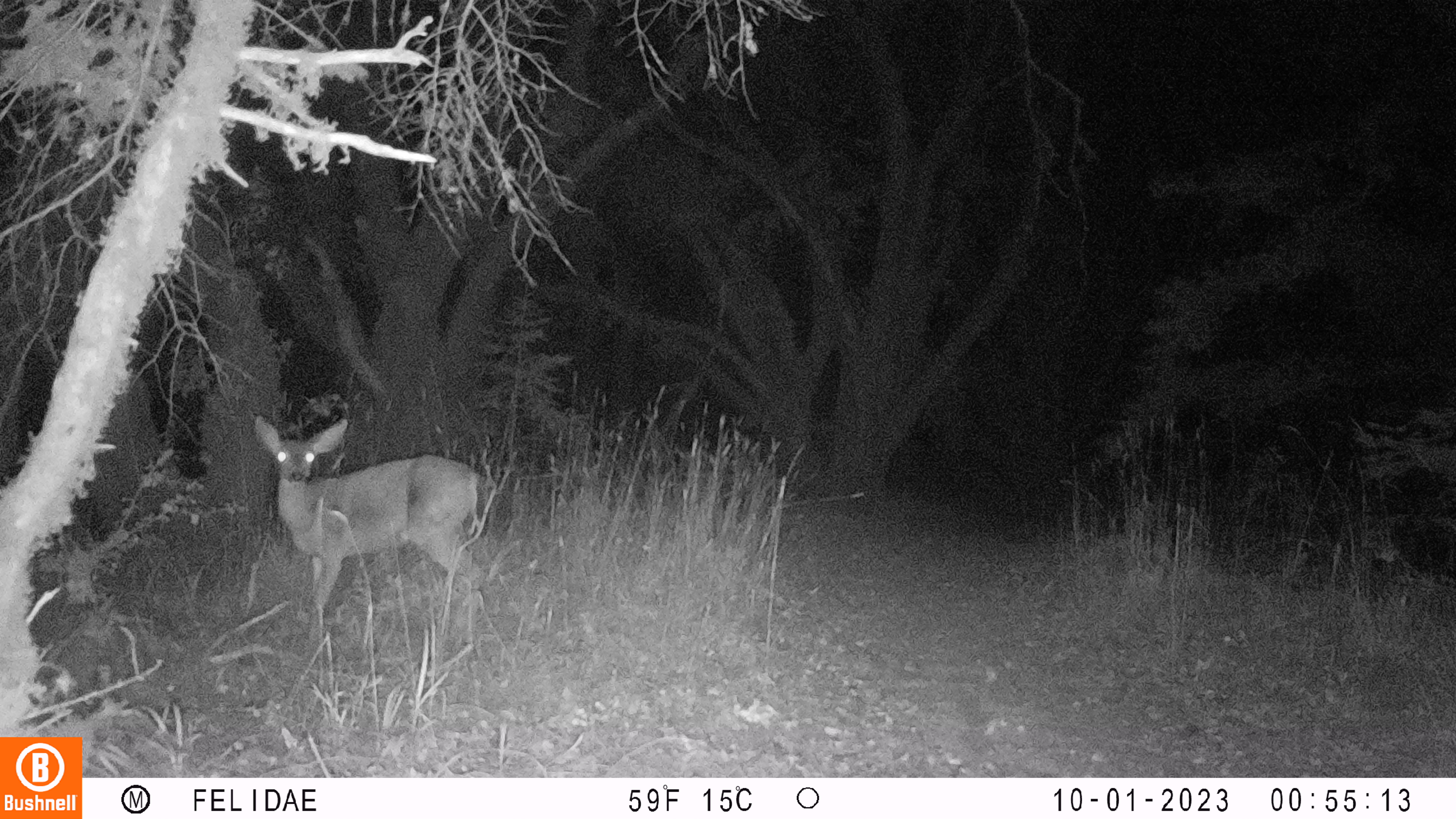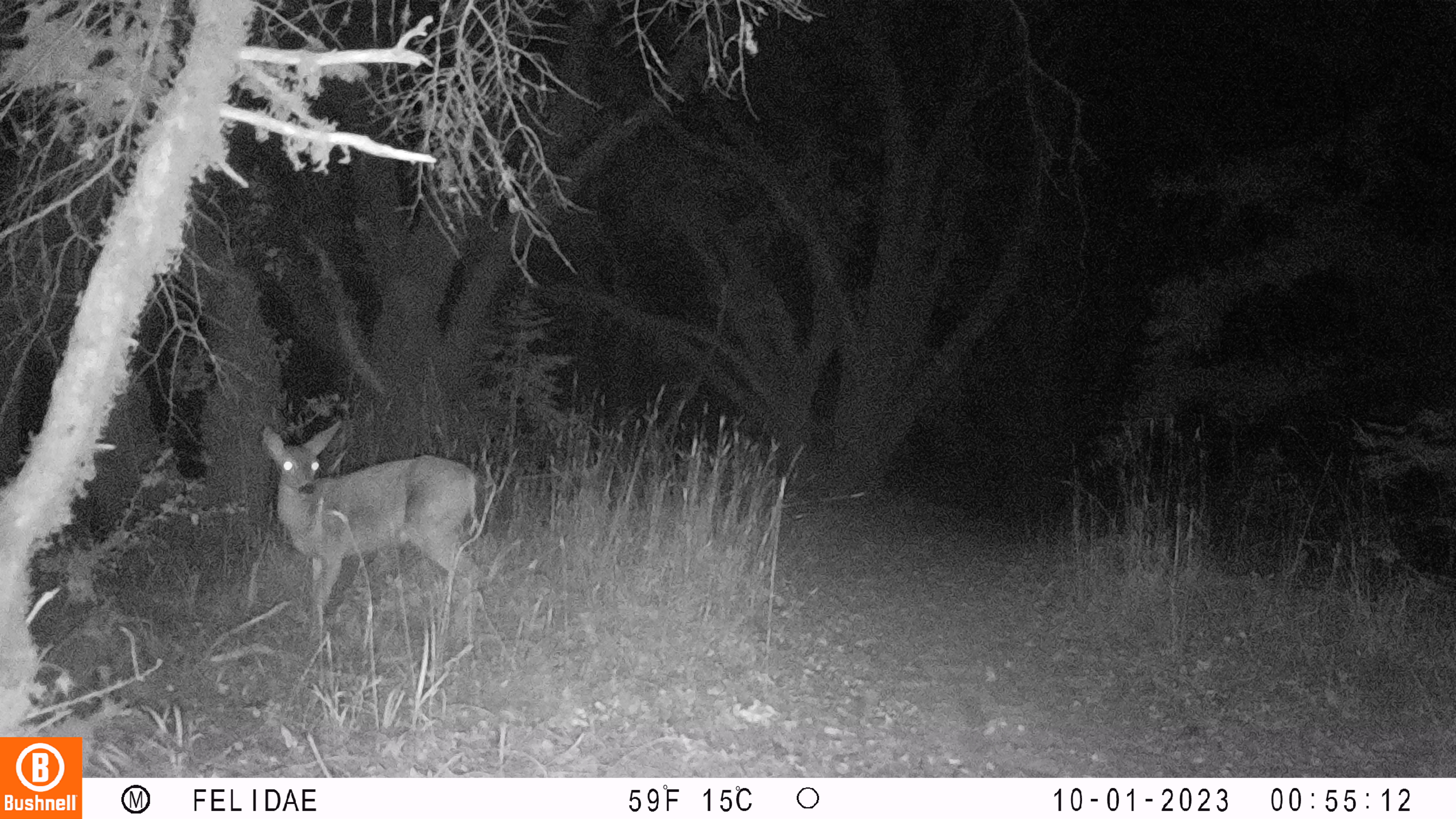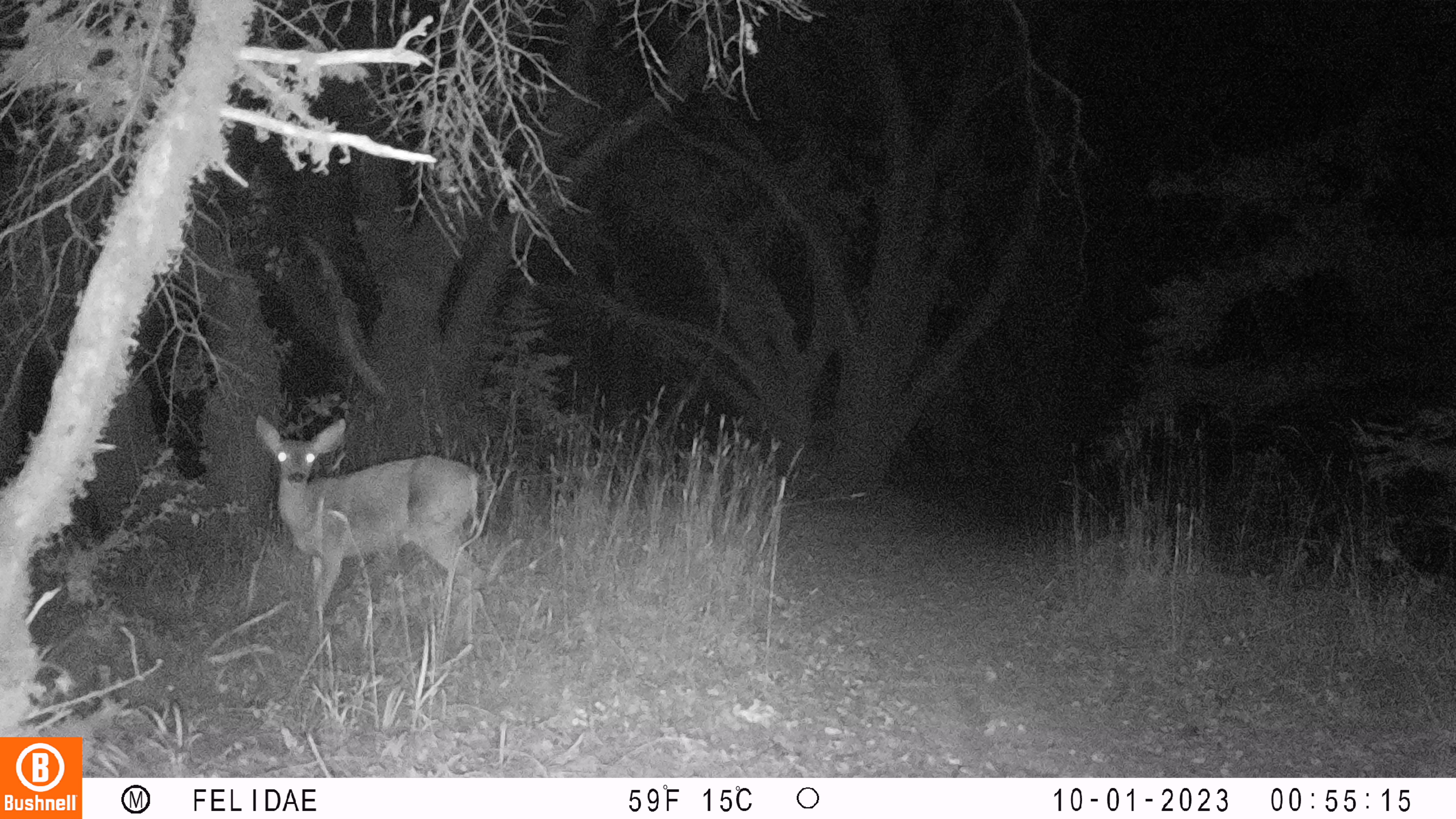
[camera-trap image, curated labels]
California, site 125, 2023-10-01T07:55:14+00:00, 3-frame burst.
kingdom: Animalia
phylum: Chordata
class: Mammalia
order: Artiodactyla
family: Cervidae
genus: Odocoileus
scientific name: Odocoileus hemionus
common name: mule deer